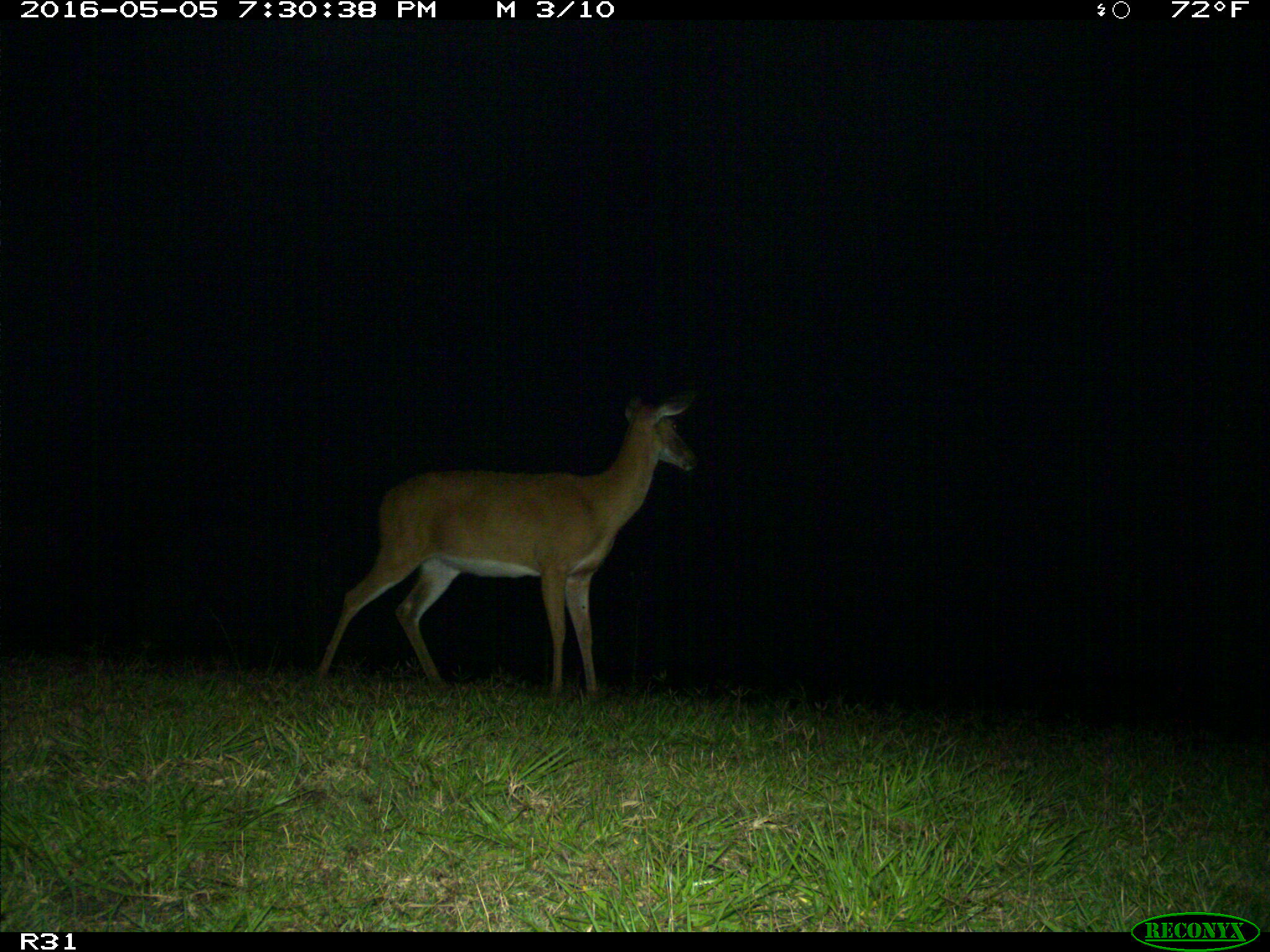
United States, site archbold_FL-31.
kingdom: Animalia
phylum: Chordata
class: Mammalia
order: Artiodactyla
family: Cervidae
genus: Odocoileus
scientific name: Odocoileus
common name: deer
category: unidentified deer